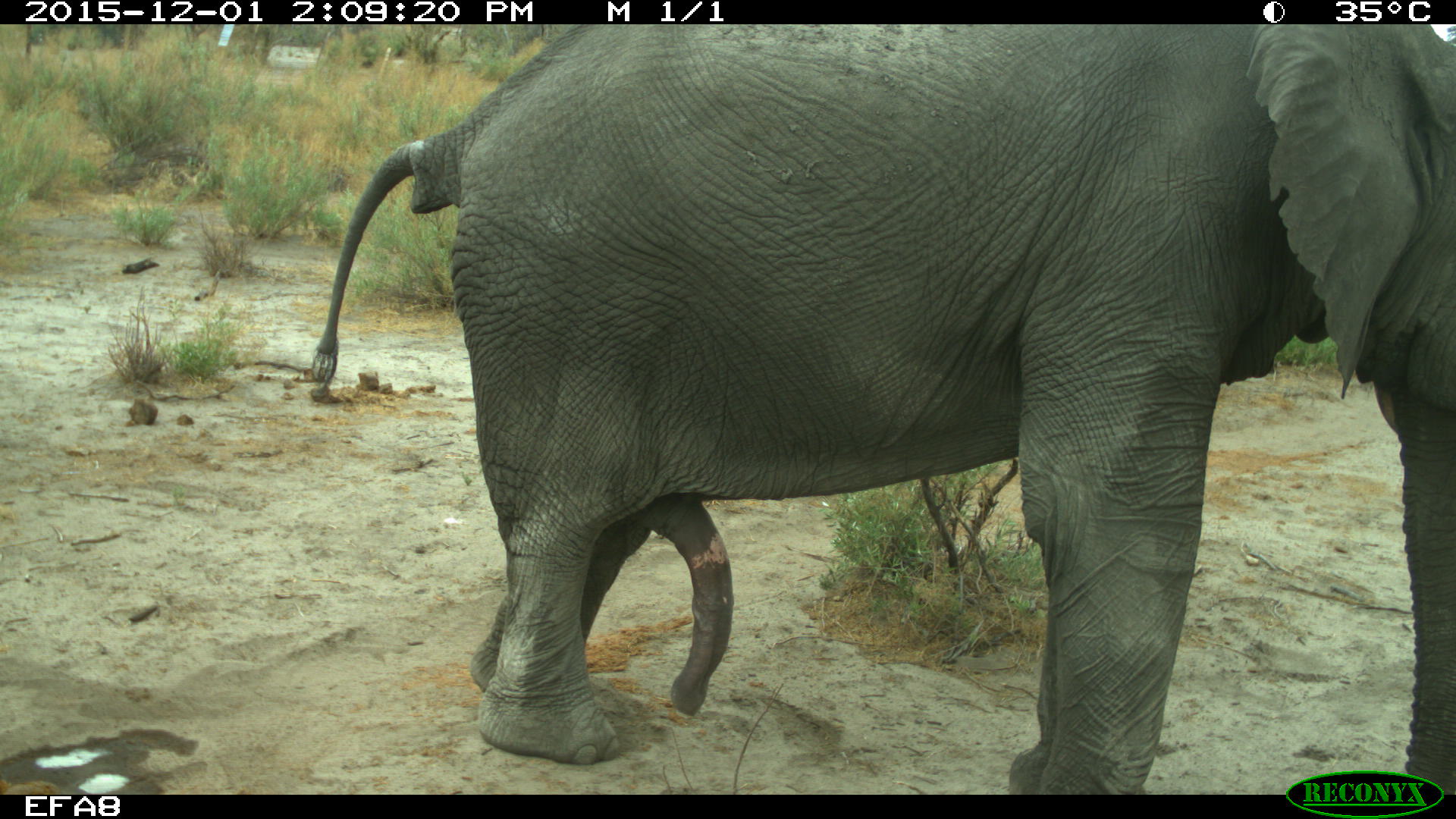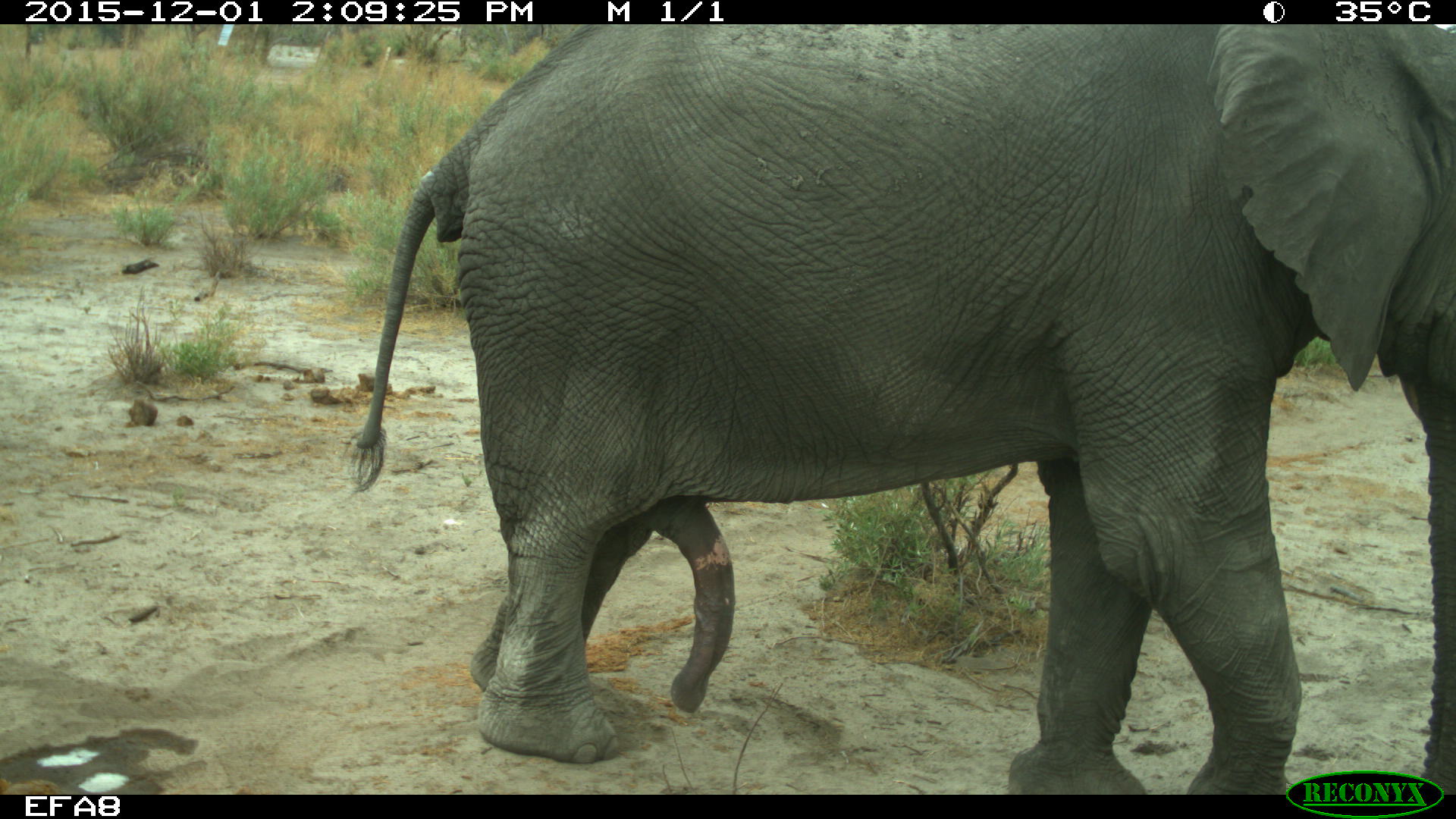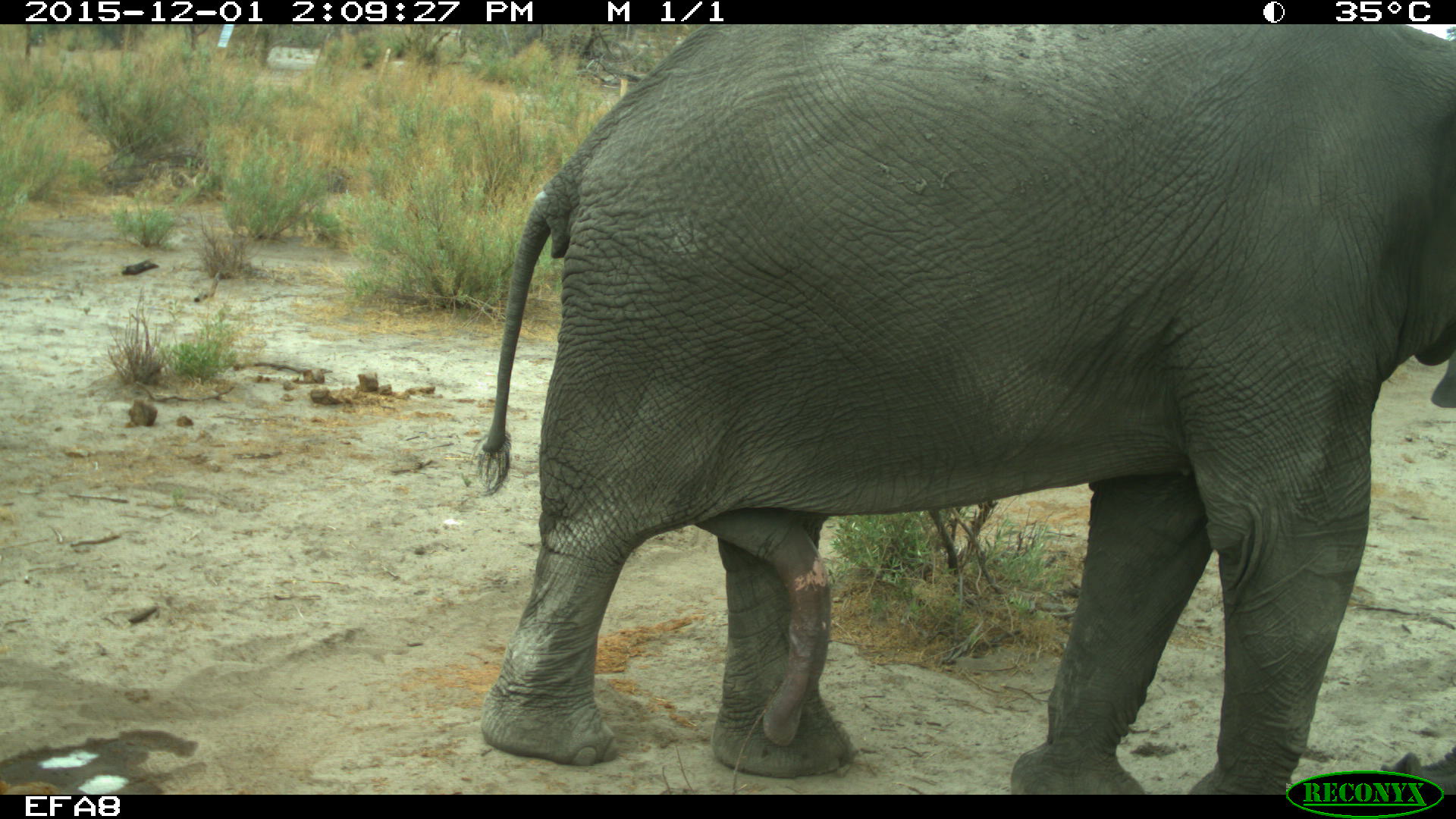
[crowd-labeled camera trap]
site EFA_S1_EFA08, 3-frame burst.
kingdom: Animalia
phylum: Chordata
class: Mammalia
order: Proboscidea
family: Elephantidae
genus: Loxodonta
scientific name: Loxodonta africana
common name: african bush elephant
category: elephant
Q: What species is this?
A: Elephant (african bush elephant) (Loxodonta africana).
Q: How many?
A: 1.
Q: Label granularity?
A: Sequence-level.